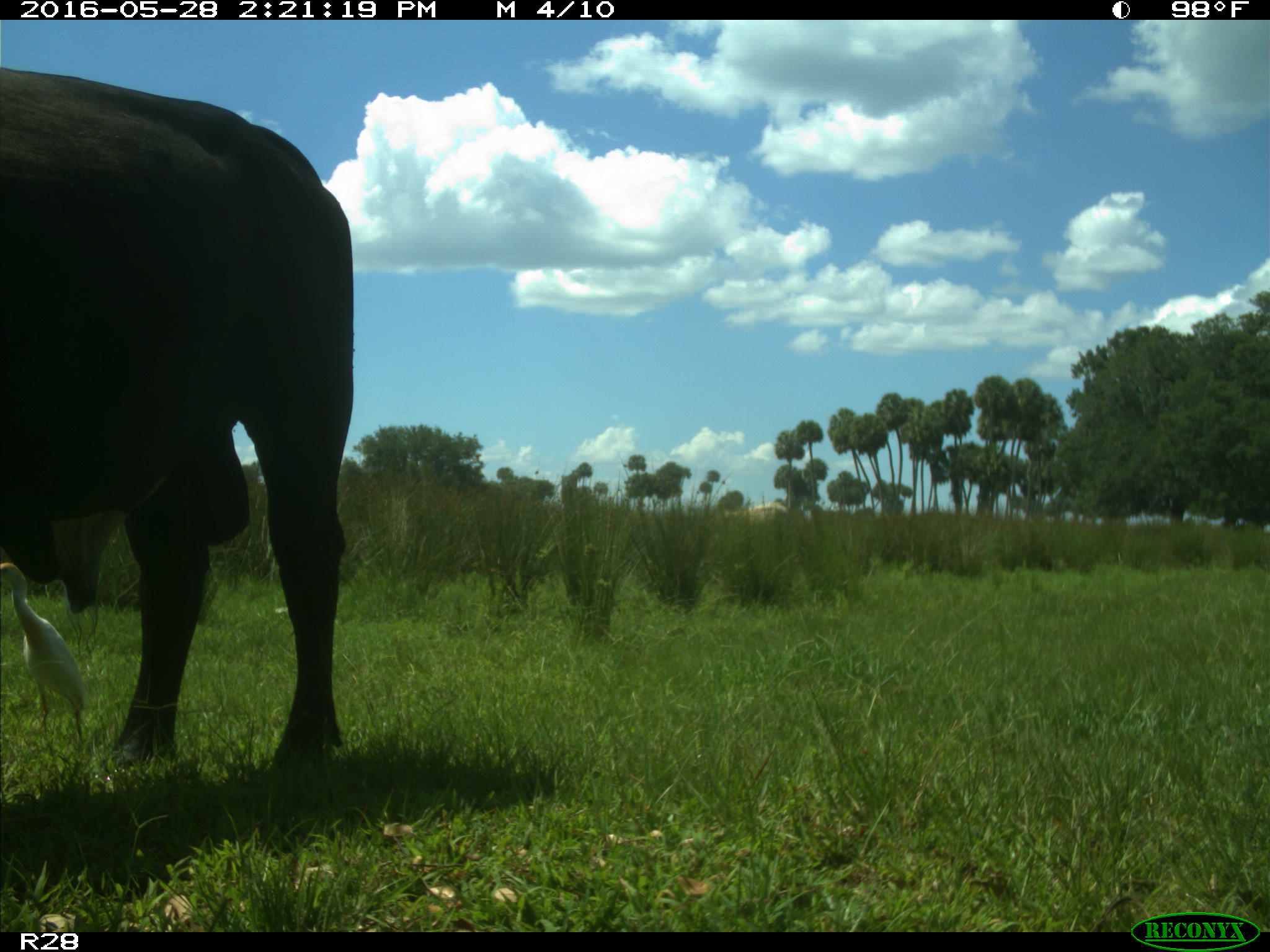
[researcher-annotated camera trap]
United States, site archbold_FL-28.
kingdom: Animalia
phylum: Chordata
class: Mammalia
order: Artiodactyla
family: Bovidae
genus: Bos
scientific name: Bos taurus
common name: domestic cow